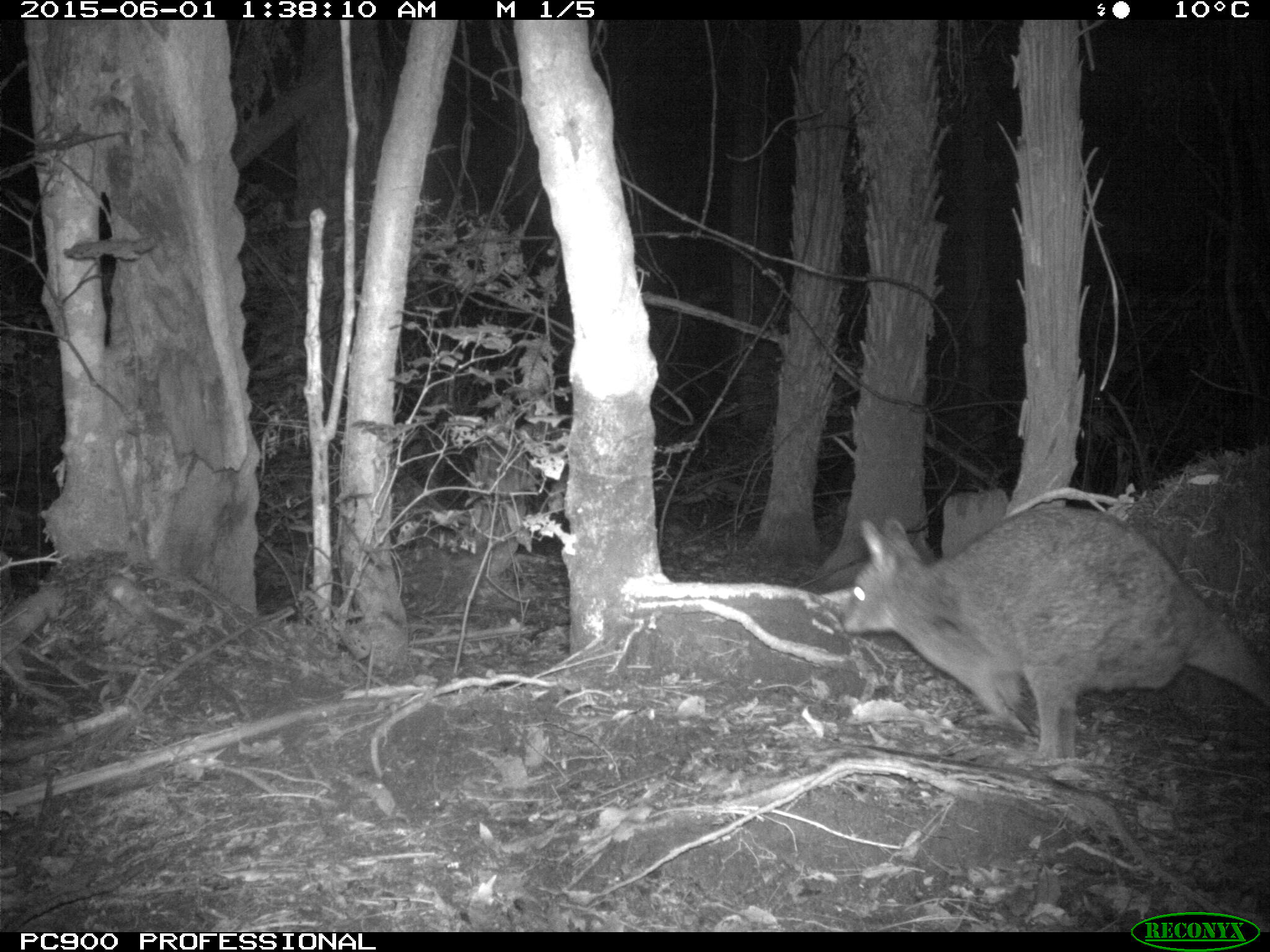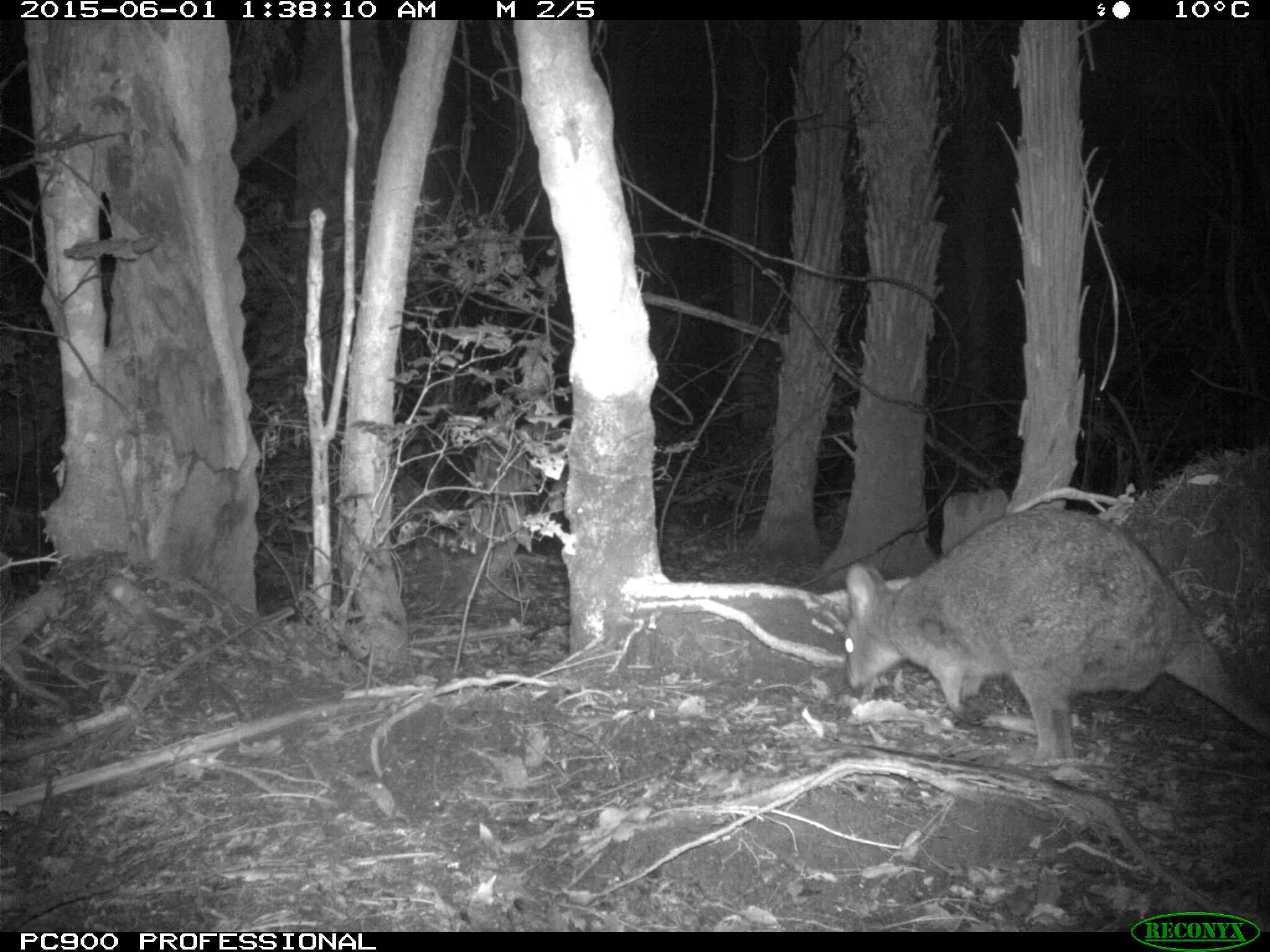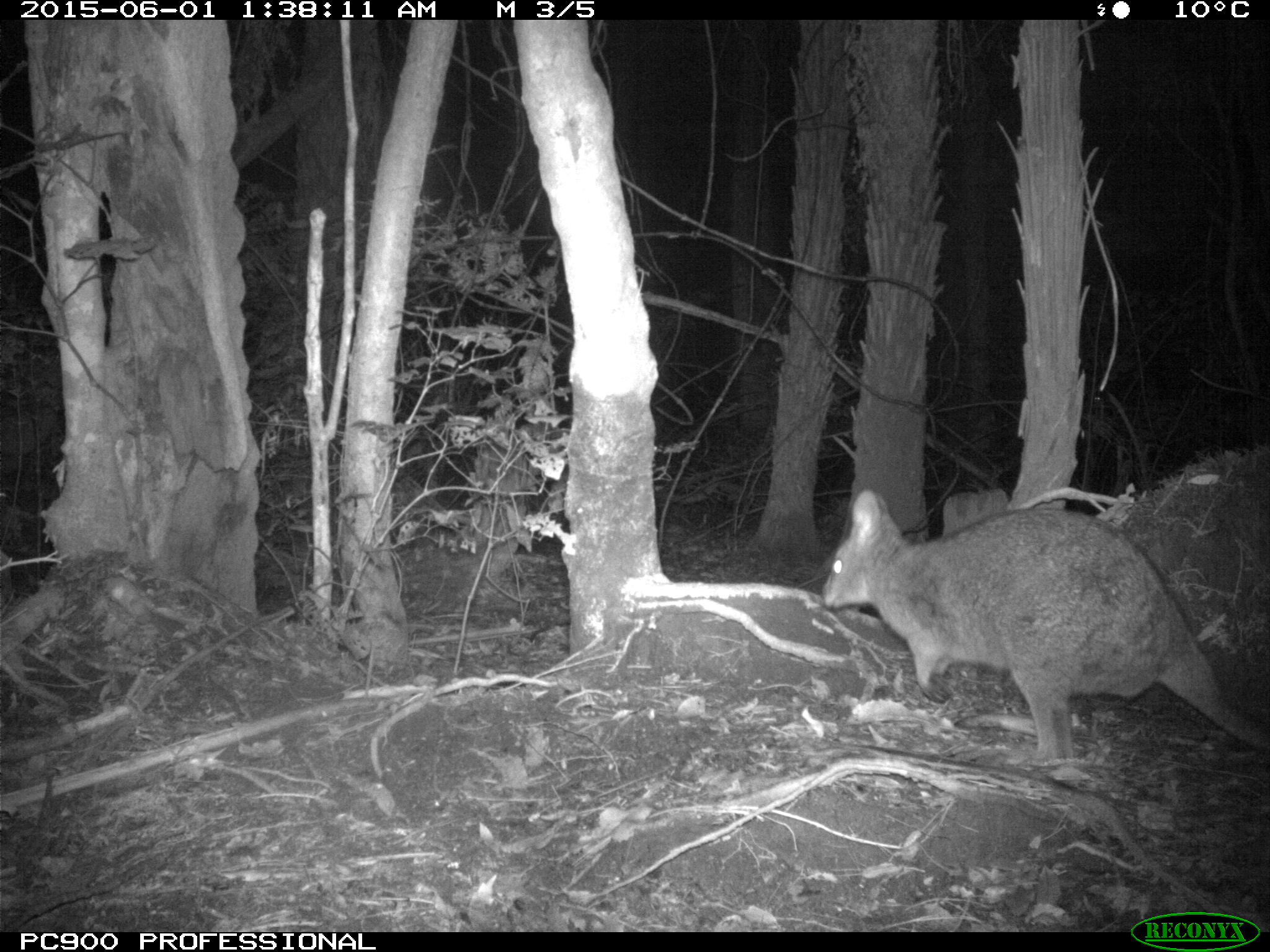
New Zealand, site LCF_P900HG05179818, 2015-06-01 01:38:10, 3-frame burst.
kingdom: Animalia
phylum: Chordata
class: Mammalia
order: Diprotodontia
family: Macropodidae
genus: Notamacropus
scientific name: Notamacropus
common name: wallaby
Wallaby (Notamacropus).